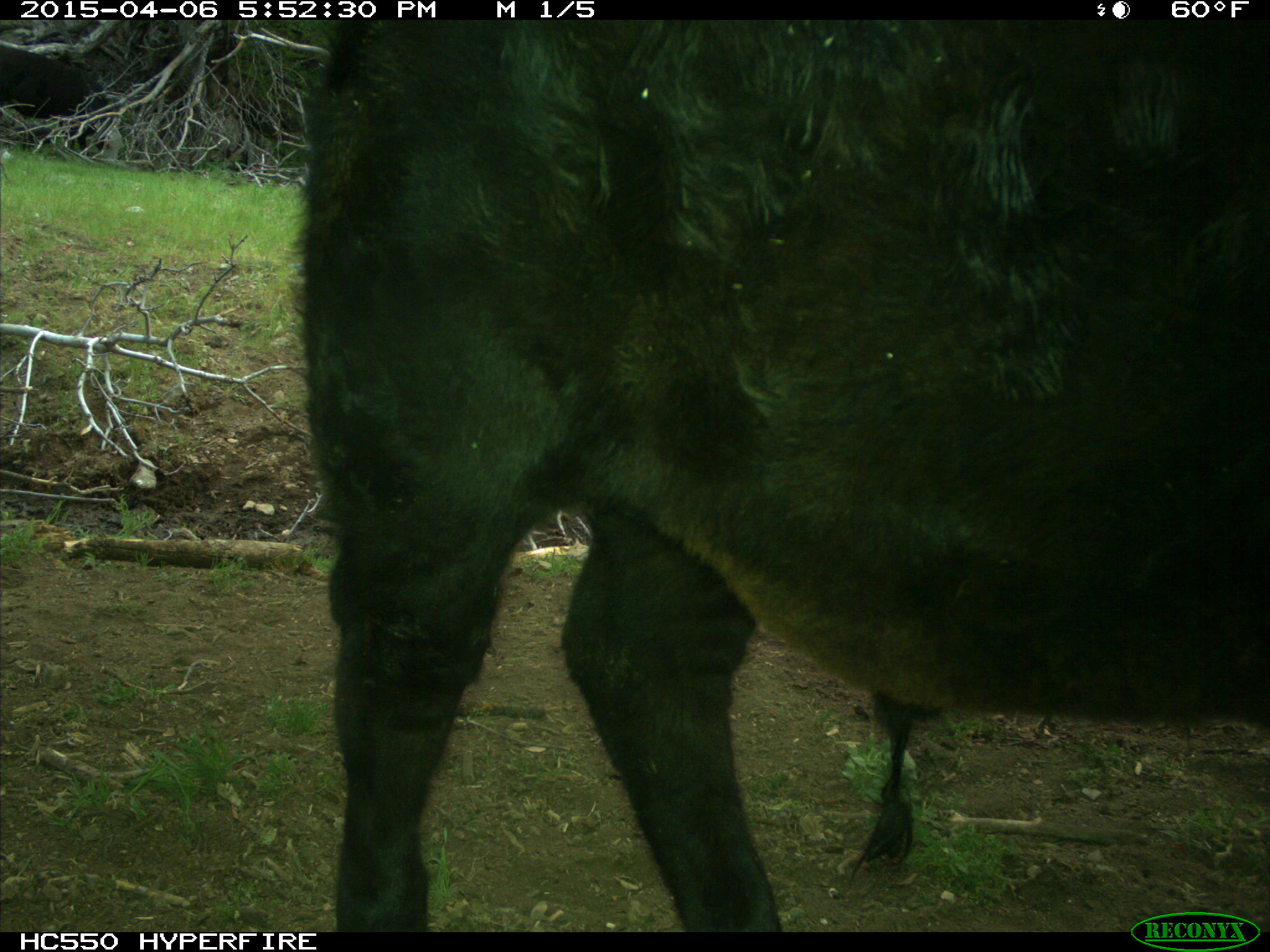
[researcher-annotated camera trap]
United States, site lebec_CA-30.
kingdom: Animalia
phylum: Chordata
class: Mammalia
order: Artiodactyla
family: Bovidae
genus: Bos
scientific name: Bos taurus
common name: domestic cow